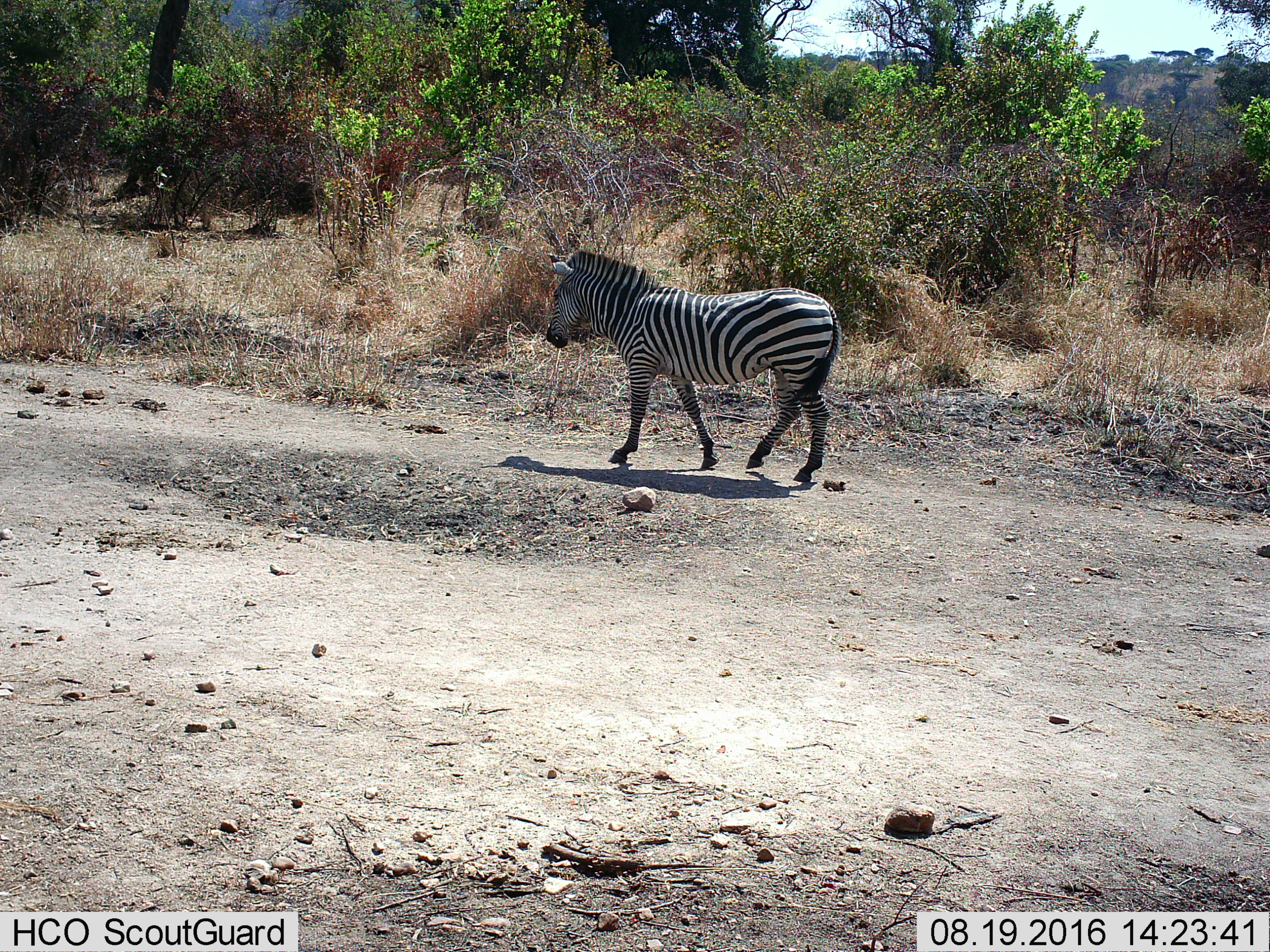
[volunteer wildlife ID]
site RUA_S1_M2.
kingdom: Animalia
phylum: Chordata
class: Mammalia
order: Perissodactyla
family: Equidae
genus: Equus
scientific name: Equus quagga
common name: plains zebra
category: zebraplains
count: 1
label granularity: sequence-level